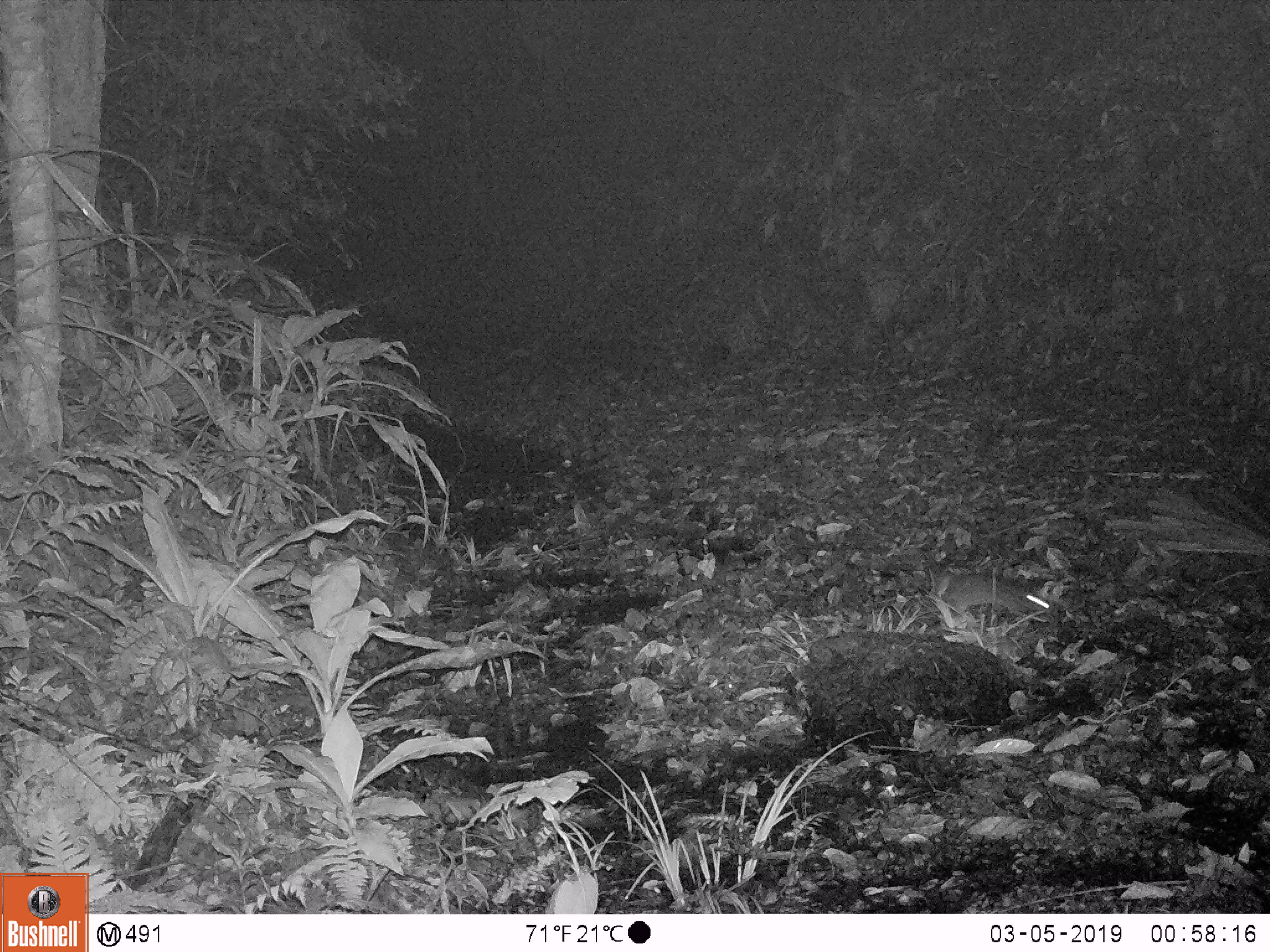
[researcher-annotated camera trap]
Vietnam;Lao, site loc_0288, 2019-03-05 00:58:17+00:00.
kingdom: Animalia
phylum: Chordata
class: Mammalia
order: Carnivora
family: Mustelidae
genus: Melogale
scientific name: Melogale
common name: ferret badger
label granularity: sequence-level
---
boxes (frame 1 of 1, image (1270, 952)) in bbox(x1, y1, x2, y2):
ferret badger: bbox(938, 571, 1056, 620)